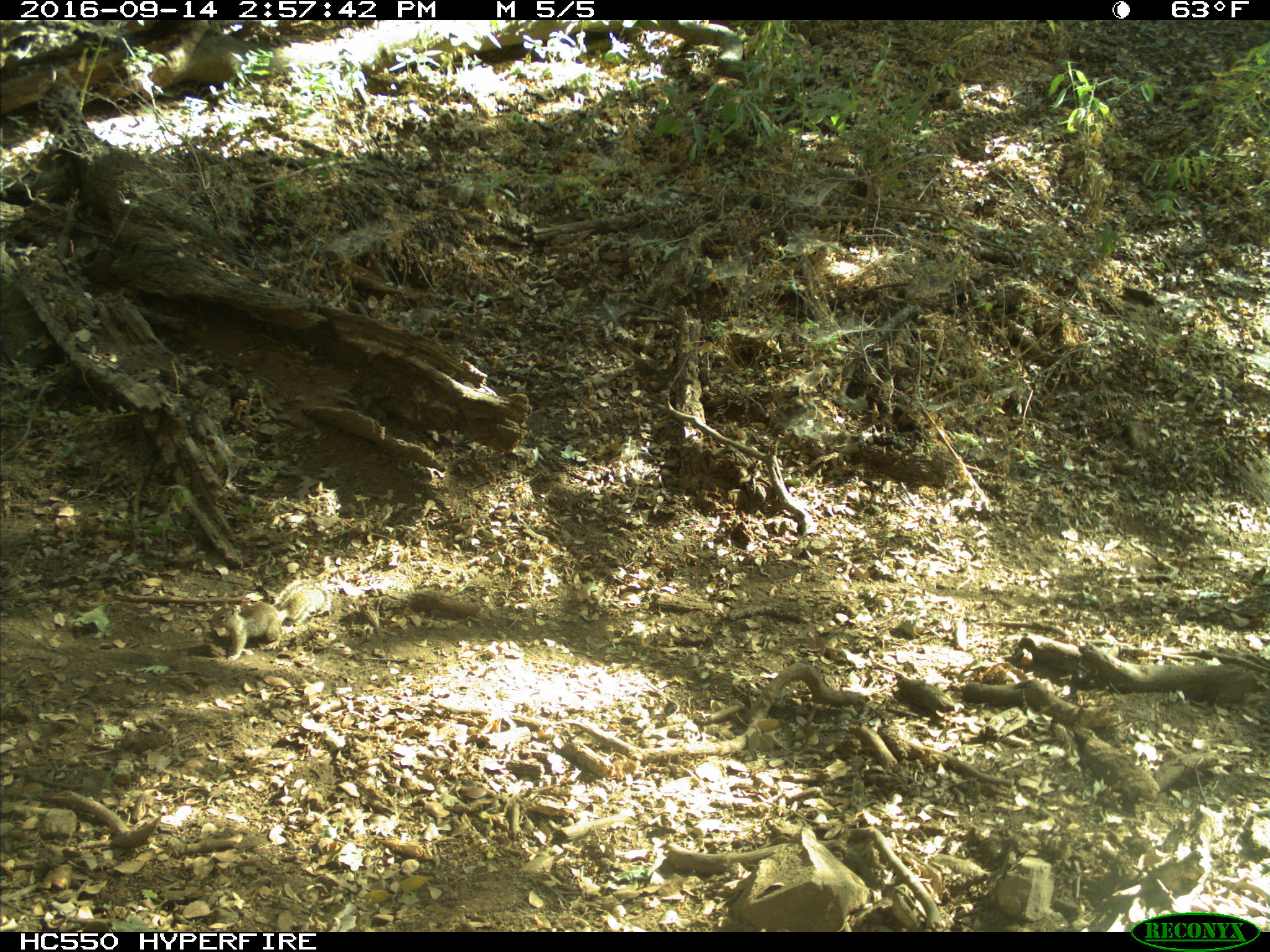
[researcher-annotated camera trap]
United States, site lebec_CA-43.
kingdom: Animalia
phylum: Chordata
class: Mammalia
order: Rodentia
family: Sciuridae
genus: Otospermophilus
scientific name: Otospermophilus beecheyi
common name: california ground squirrel